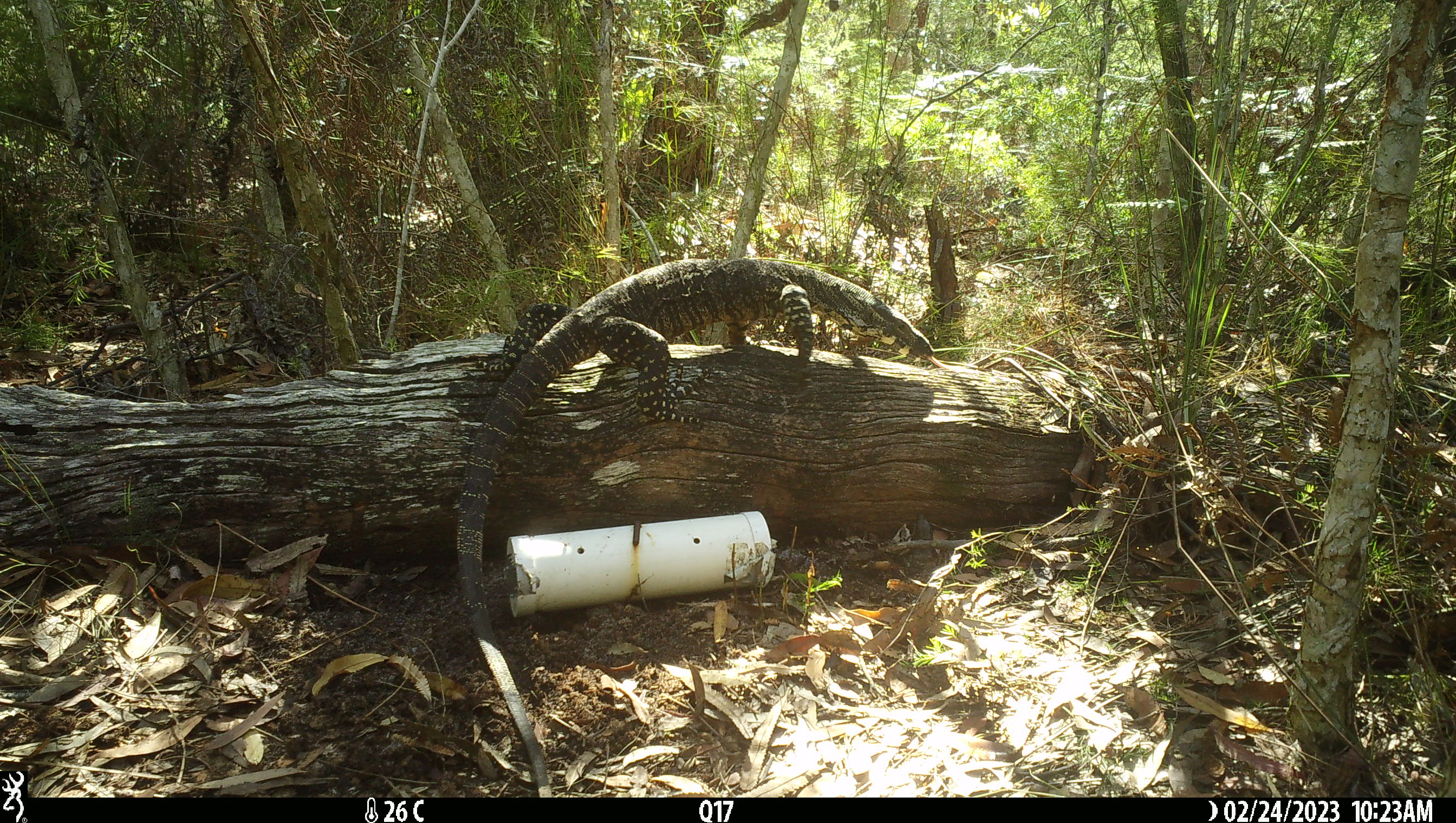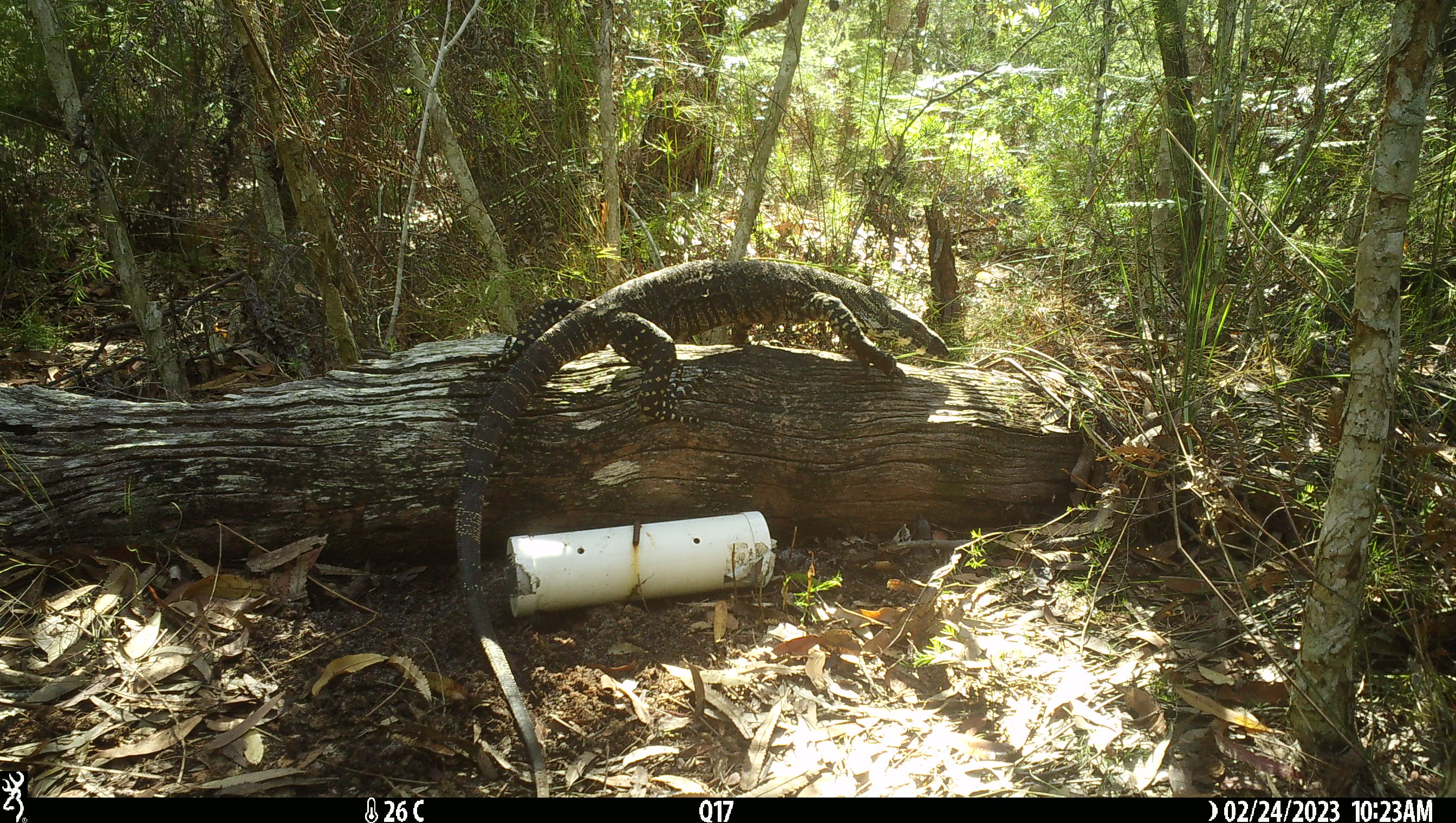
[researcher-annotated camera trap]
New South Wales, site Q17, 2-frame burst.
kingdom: Animalia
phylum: Chordata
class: Reptilia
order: Squamata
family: Varanidae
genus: Varanus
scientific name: Varanus varius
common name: lace monitor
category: goanna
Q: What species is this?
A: Goanna (lace monitor) (Varanus varius).